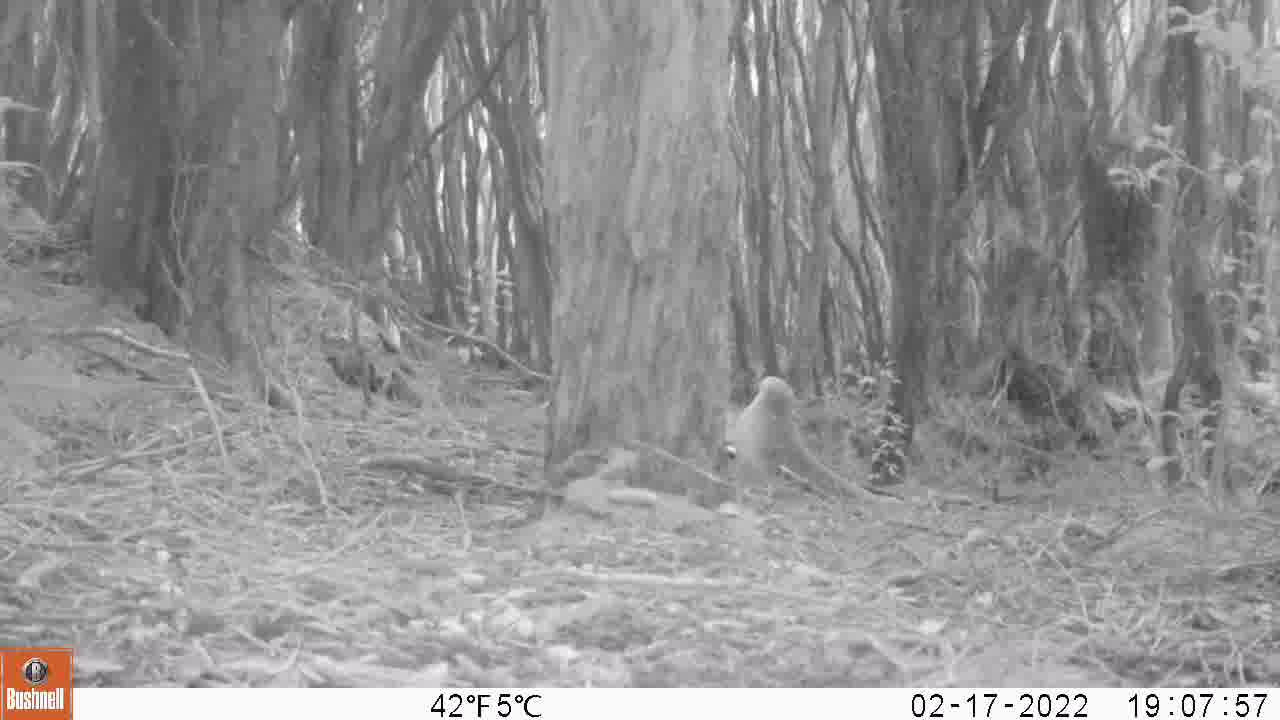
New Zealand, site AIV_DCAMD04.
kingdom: Animalia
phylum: Chordata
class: Mammalia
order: Carnivora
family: Otariidae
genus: Phocarctos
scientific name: Phocarctos hookeri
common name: new zealand sea lion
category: sealion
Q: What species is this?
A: Sealion (new zealand sea lion) (Phocarctos hookeri).